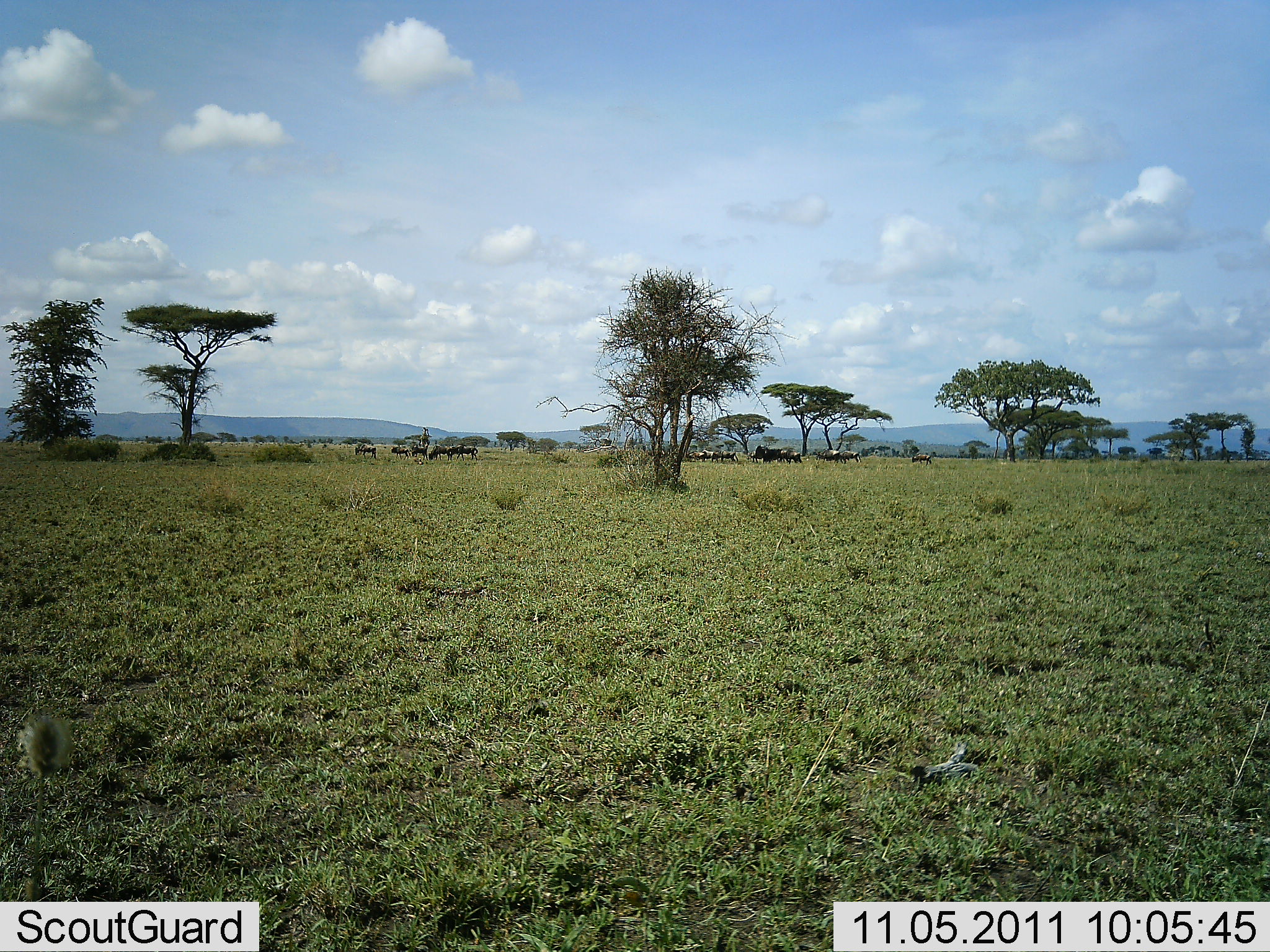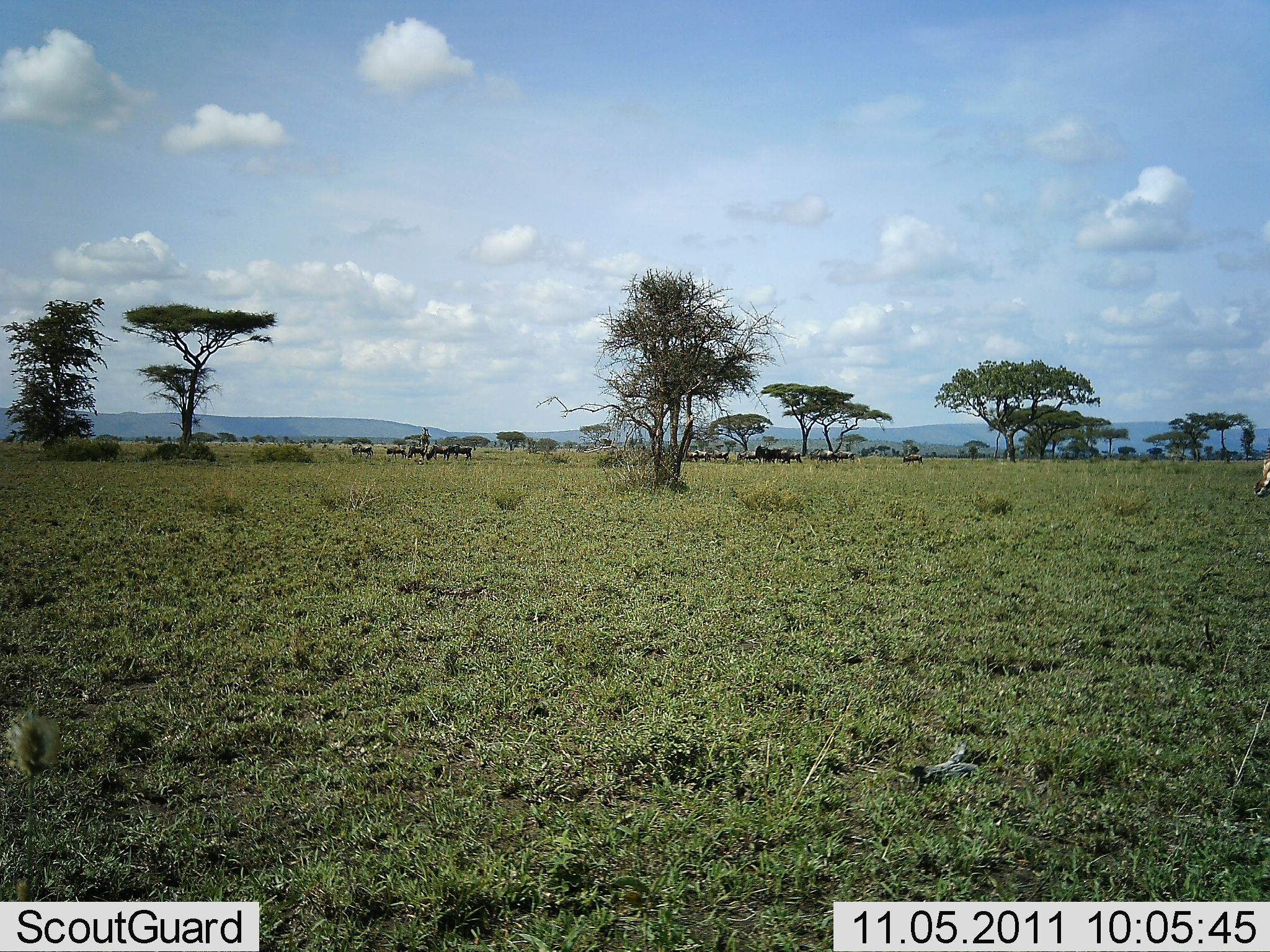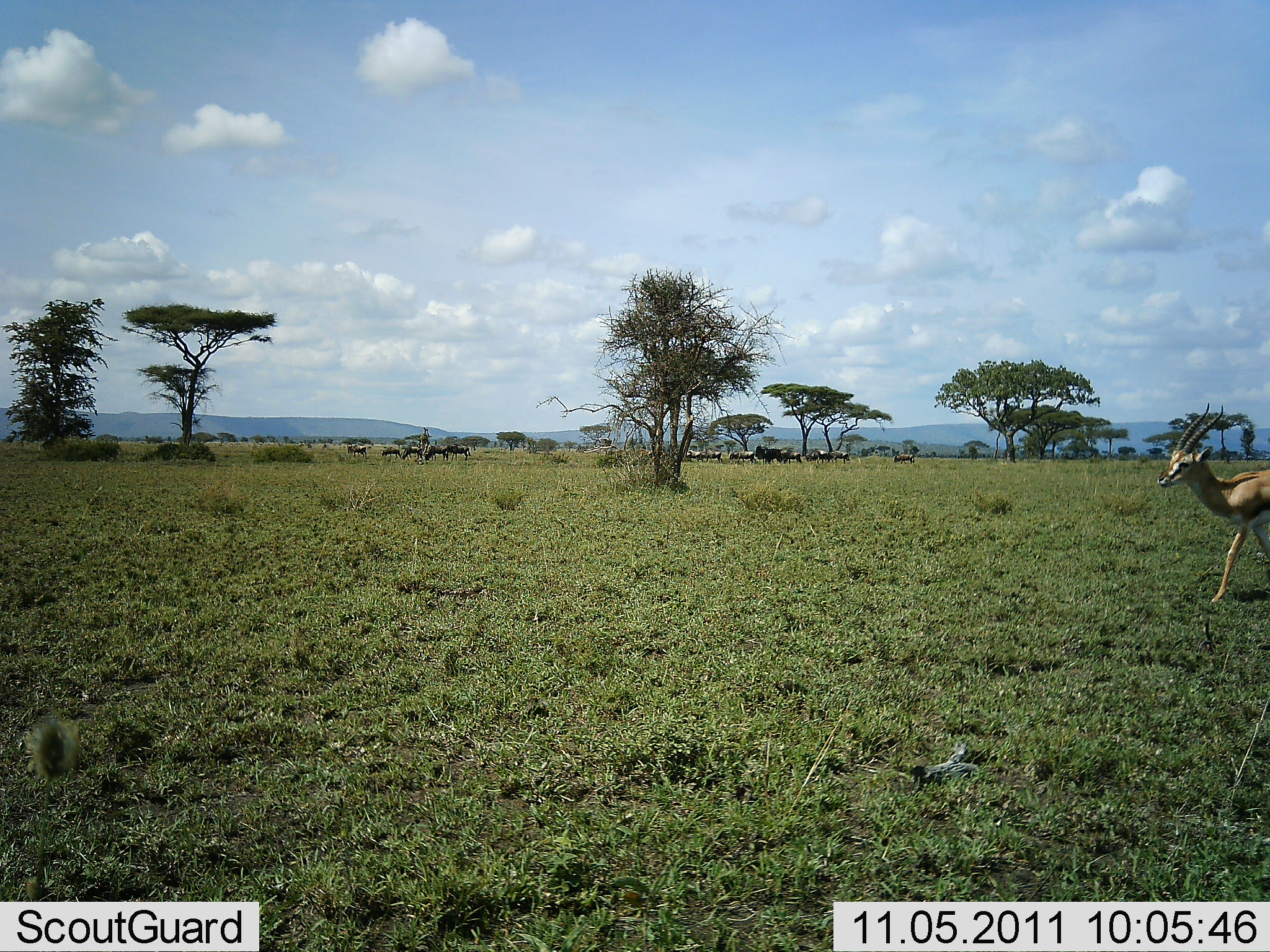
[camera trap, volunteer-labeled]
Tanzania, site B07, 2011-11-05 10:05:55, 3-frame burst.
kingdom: Animalia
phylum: Chordata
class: Mammalia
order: Artiodactyla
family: Bovidae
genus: Eudorcas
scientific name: Eudorcas thomsonii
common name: thomson's gazelle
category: gazellethomsons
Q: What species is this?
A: Gazellethomsons (thomson's gazelle) (Eudorcas thomsonii).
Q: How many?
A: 1.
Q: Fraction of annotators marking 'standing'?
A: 7%.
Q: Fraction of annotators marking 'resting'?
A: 0%.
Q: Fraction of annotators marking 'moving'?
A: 93%.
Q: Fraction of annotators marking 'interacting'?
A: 0%.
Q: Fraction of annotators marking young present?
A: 0%.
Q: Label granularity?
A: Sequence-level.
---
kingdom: Animalia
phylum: Chordata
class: Mammalia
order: Artiodactyla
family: Bovidae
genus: Connochaetes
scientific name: Connochaetes taurinus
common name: blue wildebeest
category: wildebeest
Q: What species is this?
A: Wildebeest (blue wildebeest) (Connochaetes taurinus).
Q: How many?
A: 11-50.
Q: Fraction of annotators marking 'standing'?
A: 20%.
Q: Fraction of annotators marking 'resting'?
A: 0%.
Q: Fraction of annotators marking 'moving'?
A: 60%.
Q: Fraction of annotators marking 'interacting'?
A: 0%.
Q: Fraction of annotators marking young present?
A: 0%.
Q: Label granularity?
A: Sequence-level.